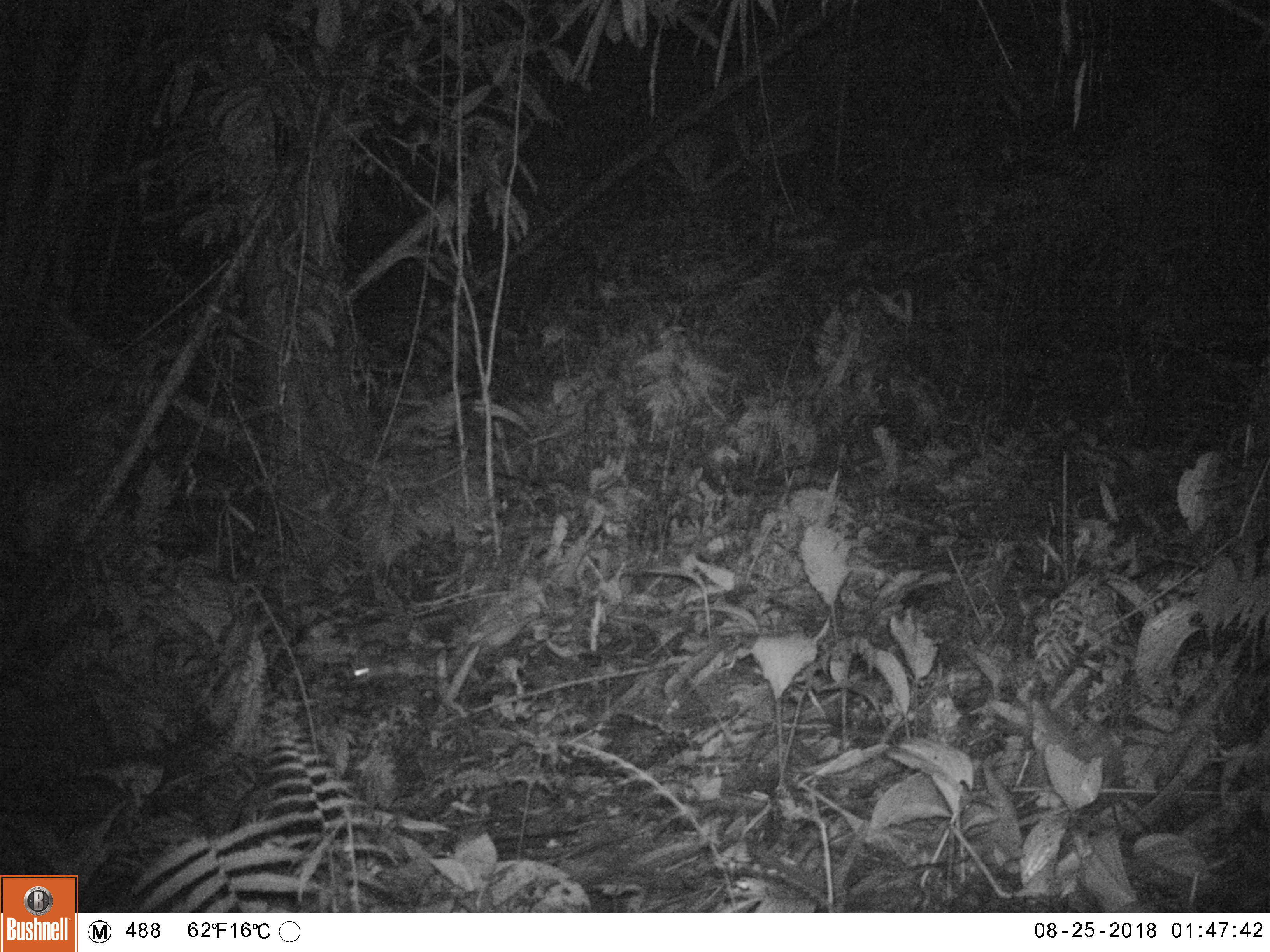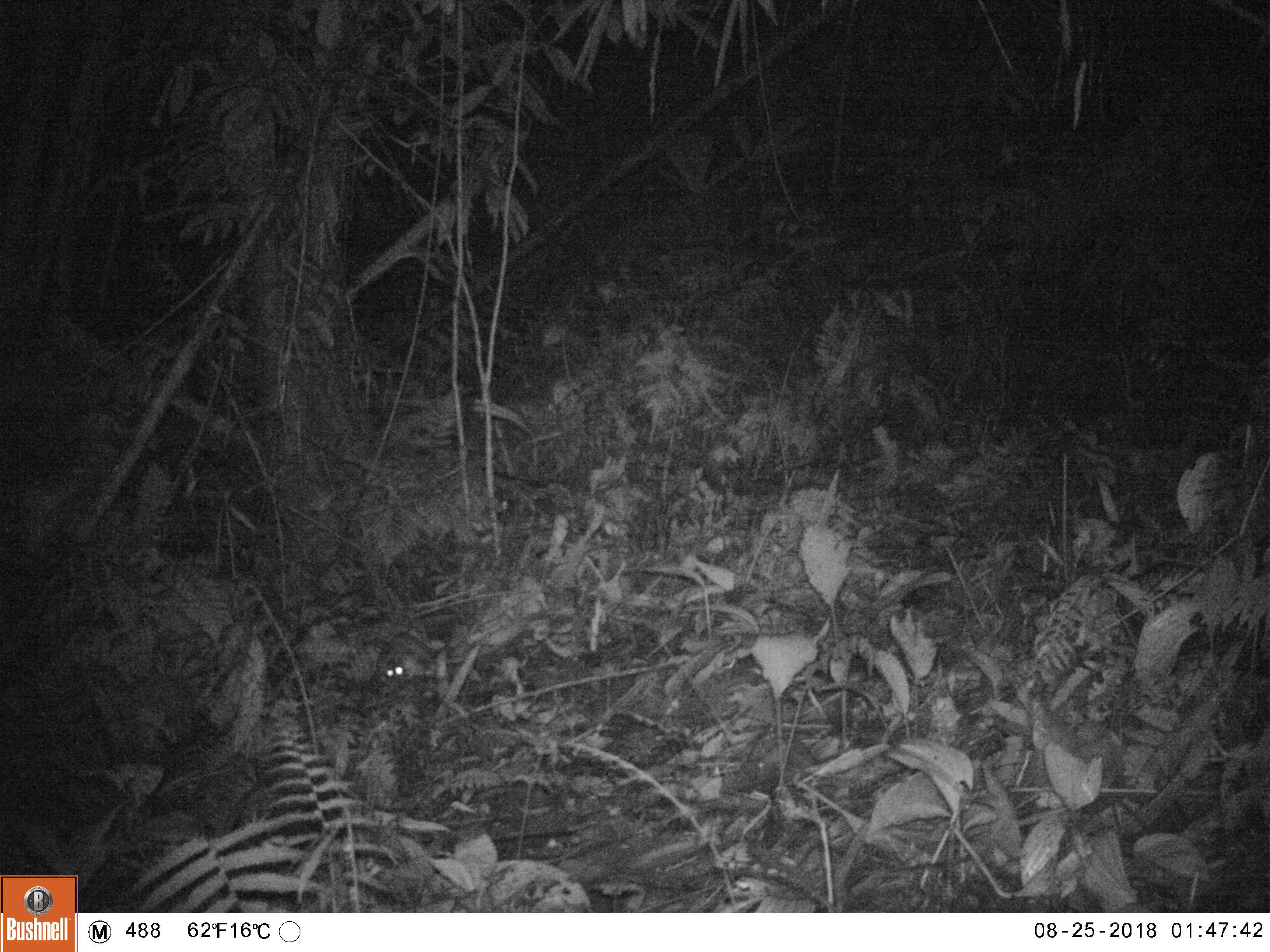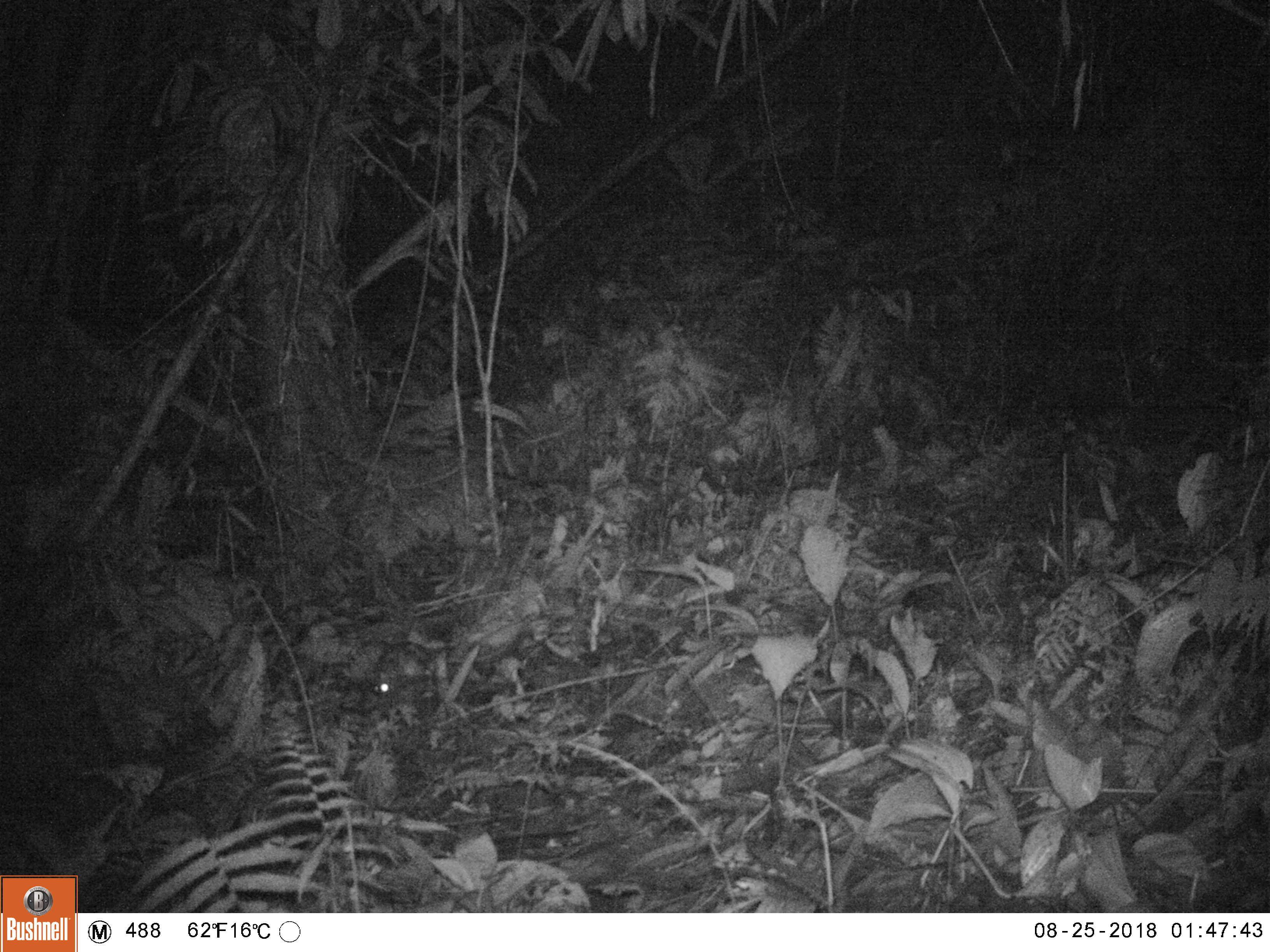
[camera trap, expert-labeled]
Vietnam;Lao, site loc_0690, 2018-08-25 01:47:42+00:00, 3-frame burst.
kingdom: Animalia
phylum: Chordata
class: Mammalia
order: Rodentia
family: Muridae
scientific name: Muridae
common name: old-world mice and rats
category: unidentified murid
Unidentified murid (old-world mice and rats) (Muridae). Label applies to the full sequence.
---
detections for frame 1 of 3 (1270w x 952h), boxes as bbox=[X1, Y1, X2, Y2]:
unidentified murid: bbox=[350, 639, 391, 679]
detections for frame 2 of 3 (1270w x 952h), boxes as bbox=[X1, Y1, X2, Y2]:
unidentified murid: bbox=[375, 630, 437, 678]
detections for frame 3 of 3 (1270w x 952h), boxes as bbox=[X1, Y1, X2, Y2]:
unidentified murid: bbox=[372, 639, 431, 693]